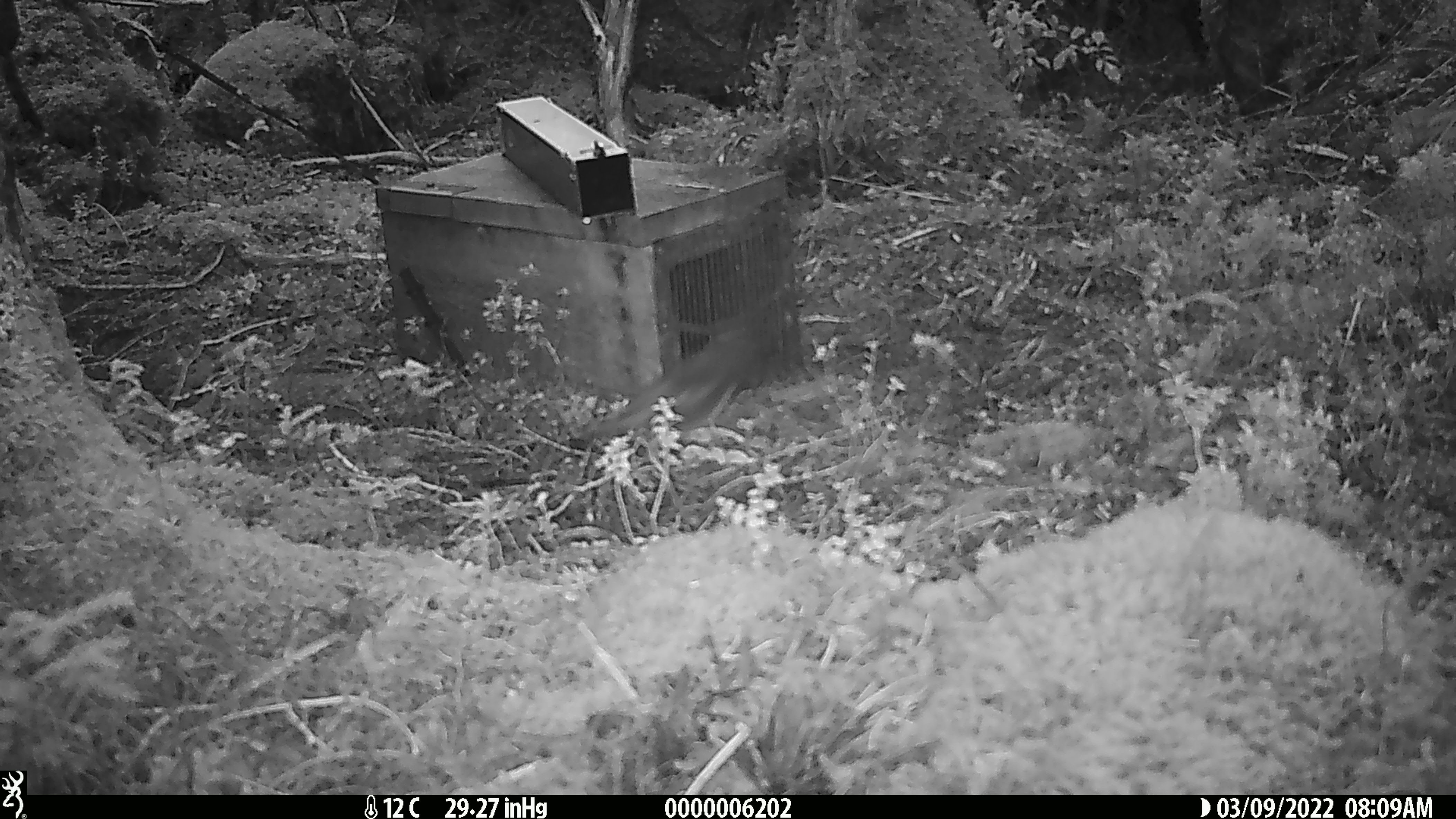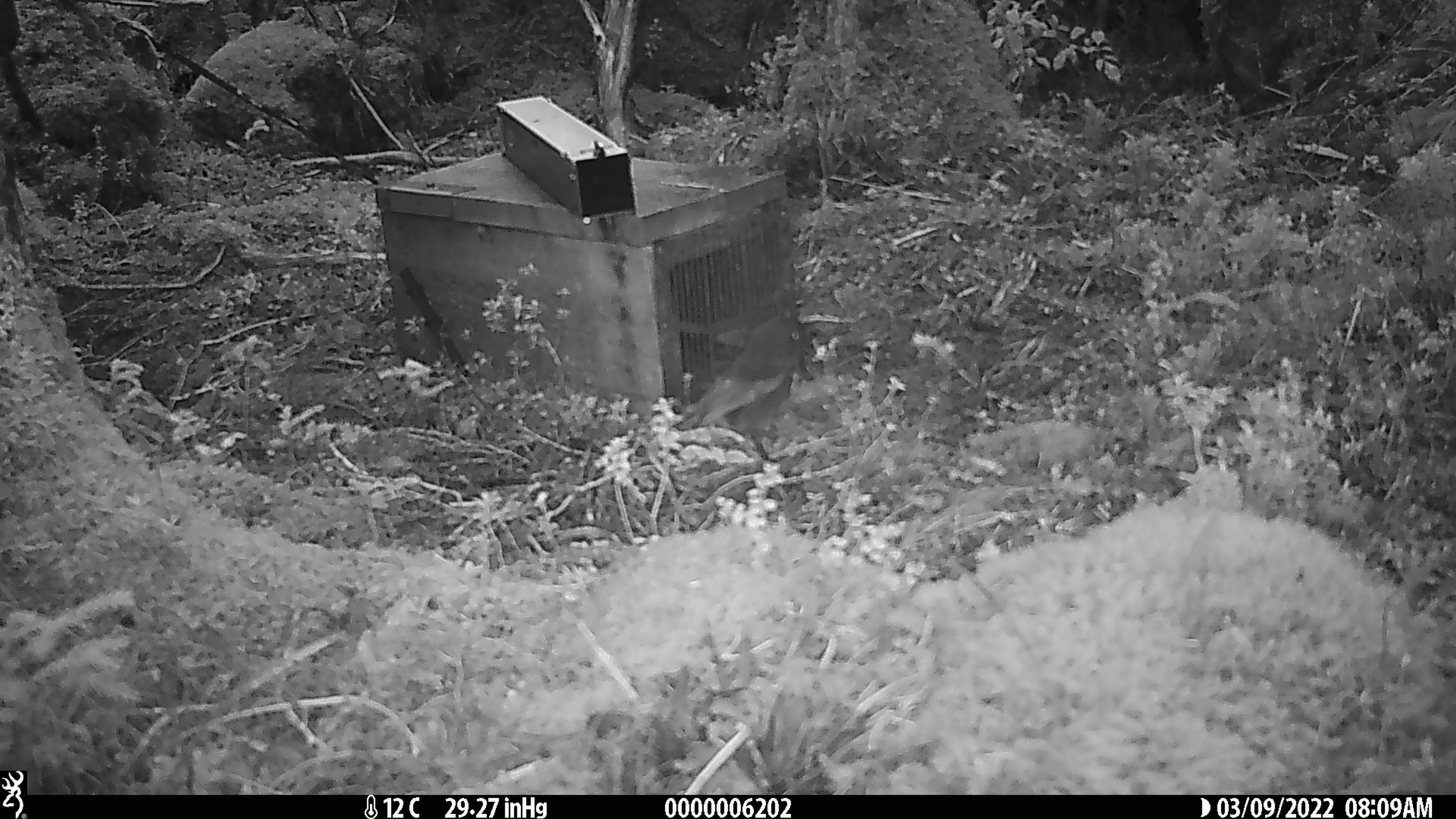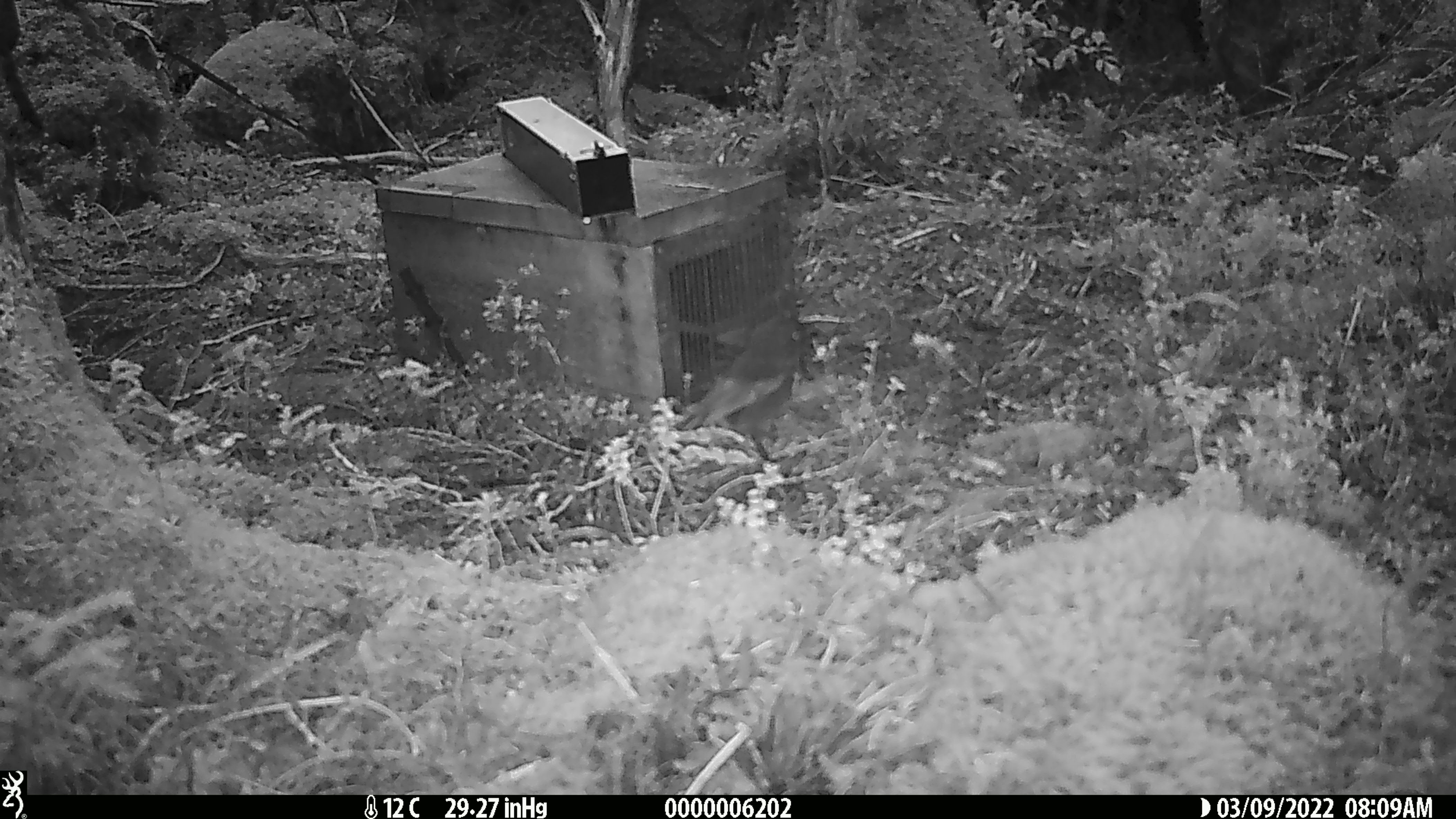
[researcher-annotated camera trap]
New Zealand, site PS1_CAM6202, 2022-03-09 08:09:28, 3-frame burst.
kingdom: Animalia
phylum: Chordata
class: Aves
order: Passeriformes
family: Petroicidae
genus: Petroica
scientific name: Petroica australis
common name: new zealand robin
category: robin